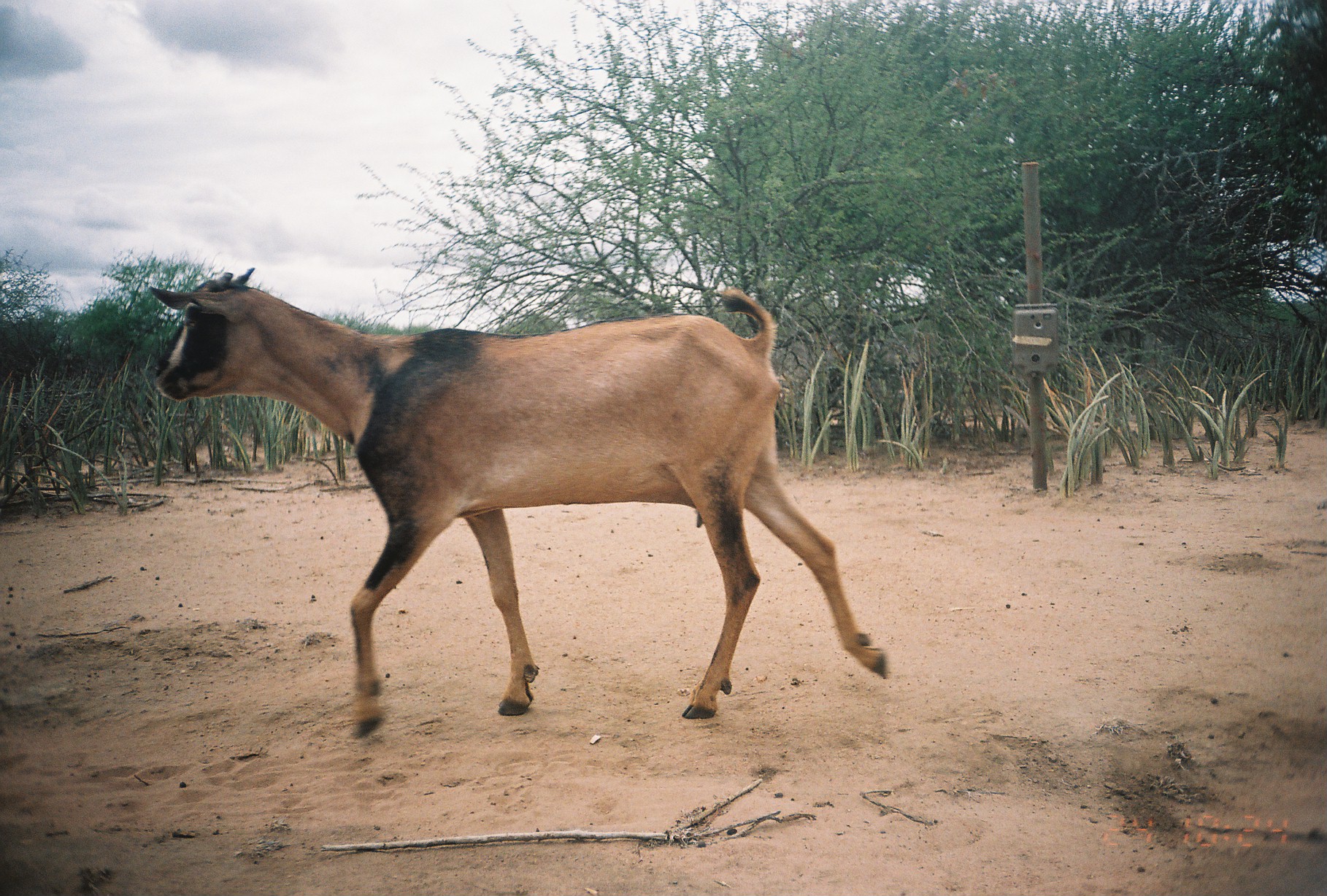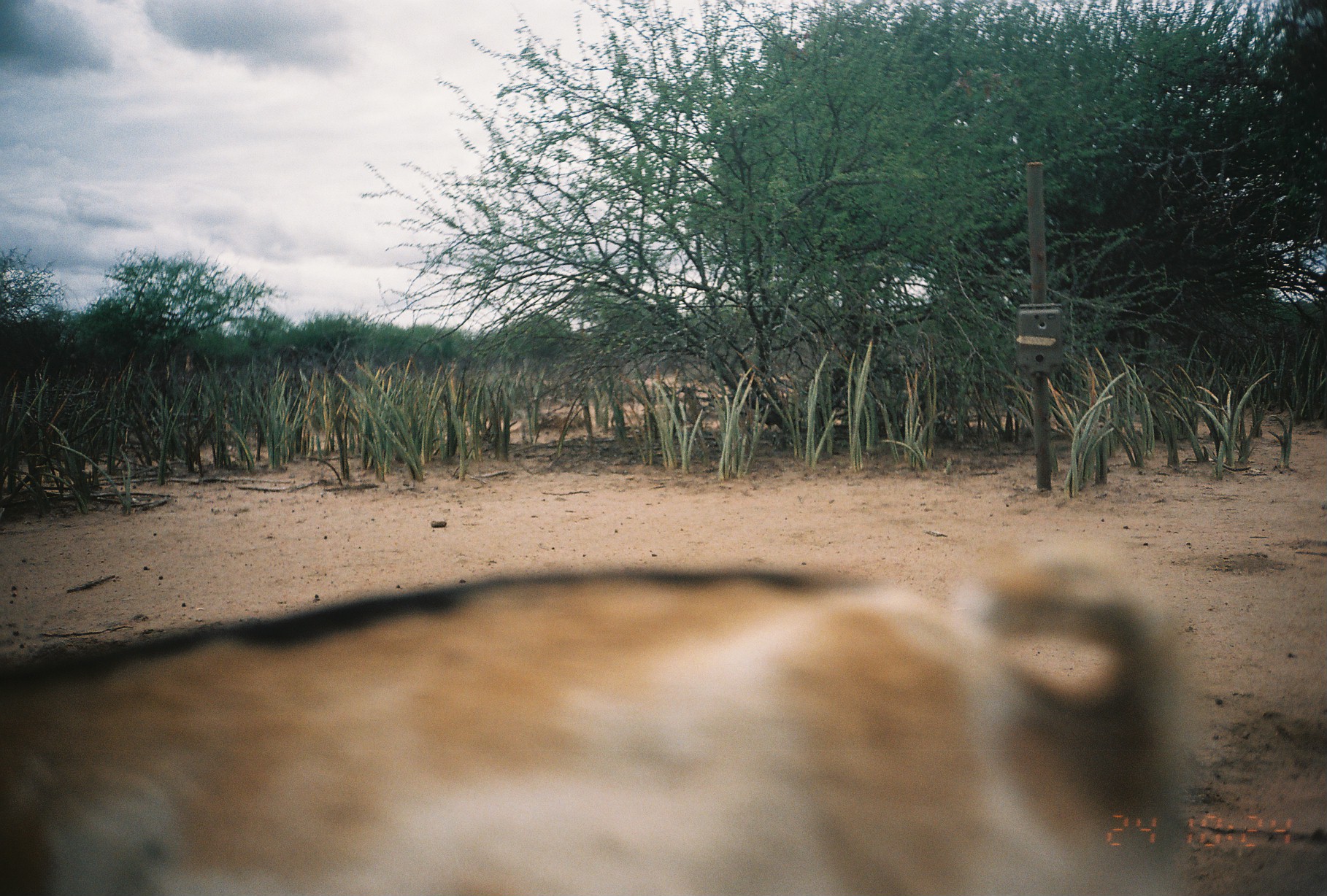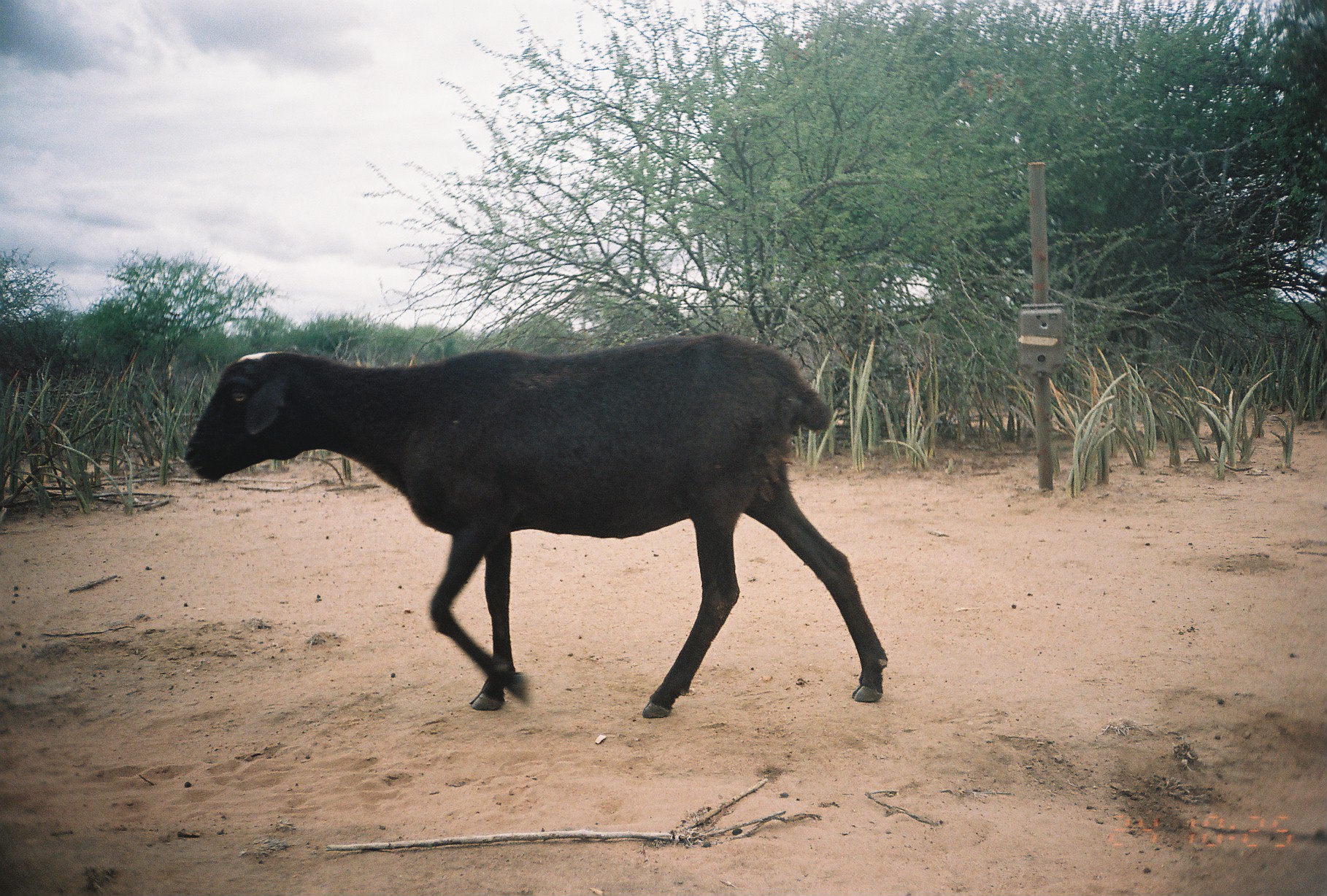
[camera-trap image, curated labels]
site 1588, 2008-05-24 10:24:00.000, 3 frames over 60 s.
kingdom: Animalia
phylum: Chordata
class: Mammalia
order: Artiodactyla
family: Bovidae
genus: Capra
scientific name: Capra aegagrus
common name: wild goat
Capra aegagrus (wild goat), count 1.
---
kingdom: Animalia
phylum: Chordata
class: Mammalia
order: Artiodactyla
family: Bovidae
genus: Ovis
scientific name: Ovis aries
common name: domestic sheep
Ovis aries (domestic sheep), count 1.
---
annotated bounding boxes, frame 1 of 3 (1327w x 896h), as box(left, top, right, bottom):
capra aegagrus: box(147, 266, 888, 744)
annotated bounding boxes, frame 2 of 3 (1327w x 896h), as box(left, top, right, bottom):
capra aegagrus: box(0, 536, 1202, 895)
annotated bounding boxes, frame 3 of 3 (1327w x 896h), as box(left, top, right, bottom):
ovis aries: box(182, 331, 888, 719)